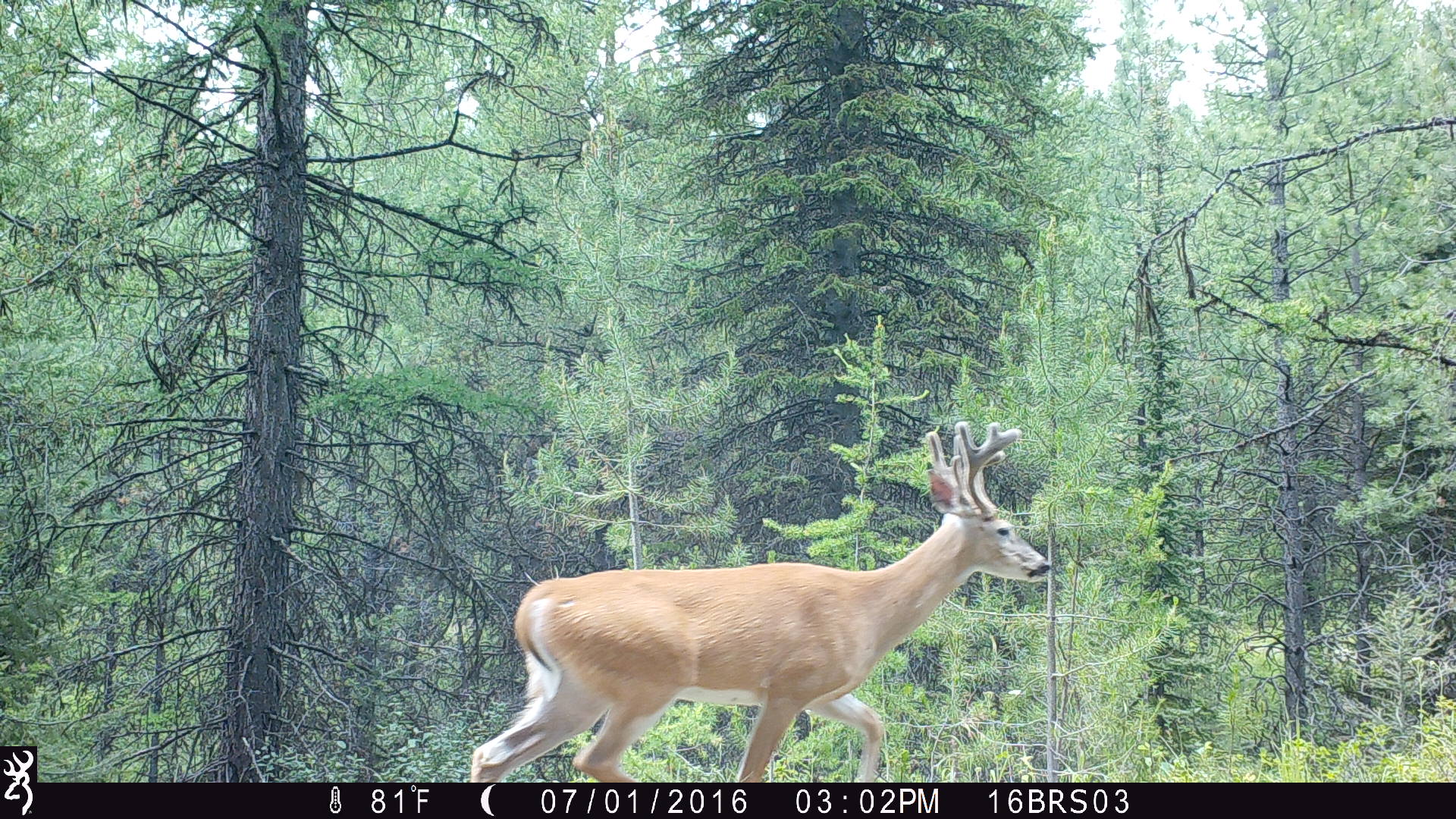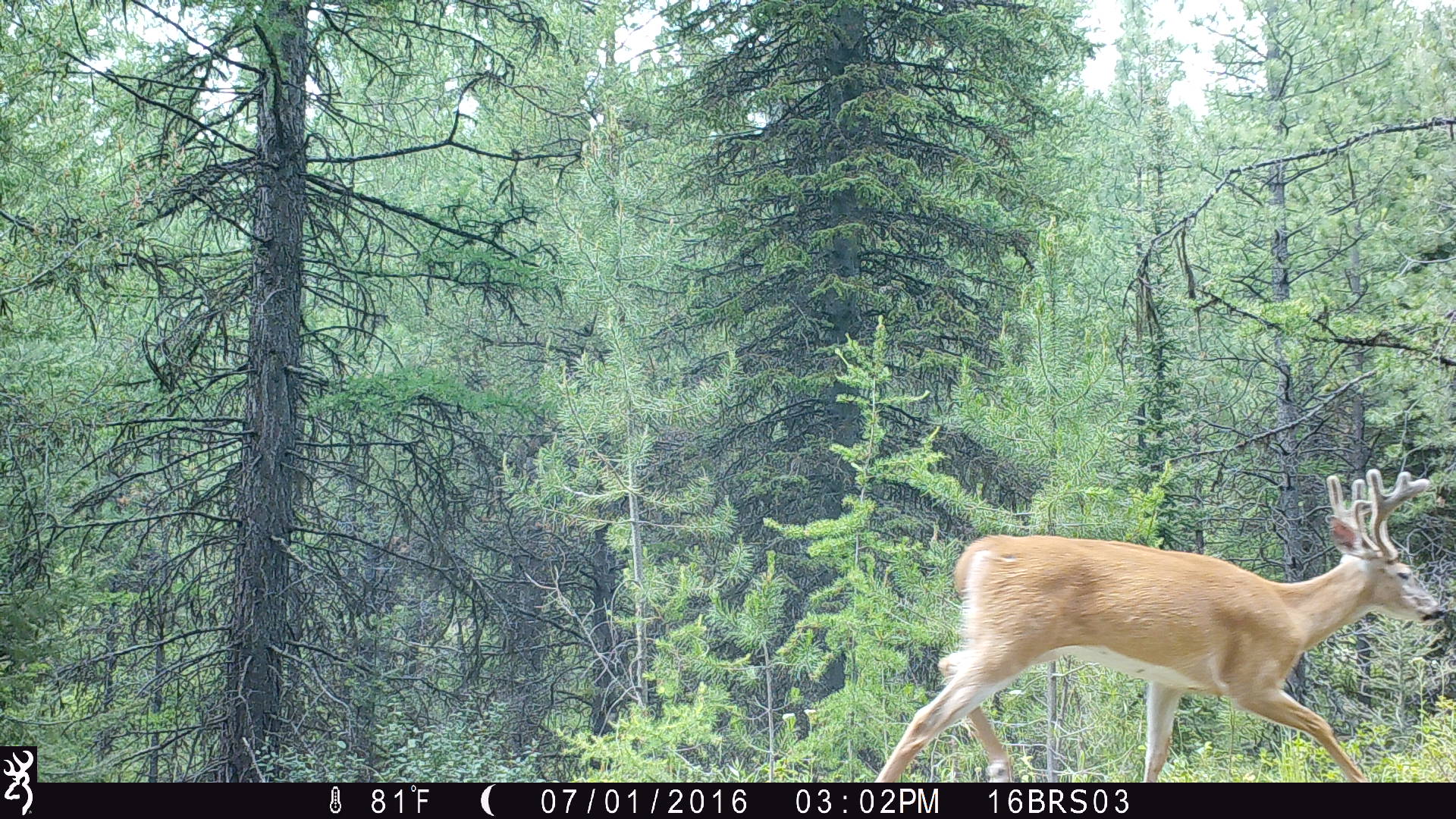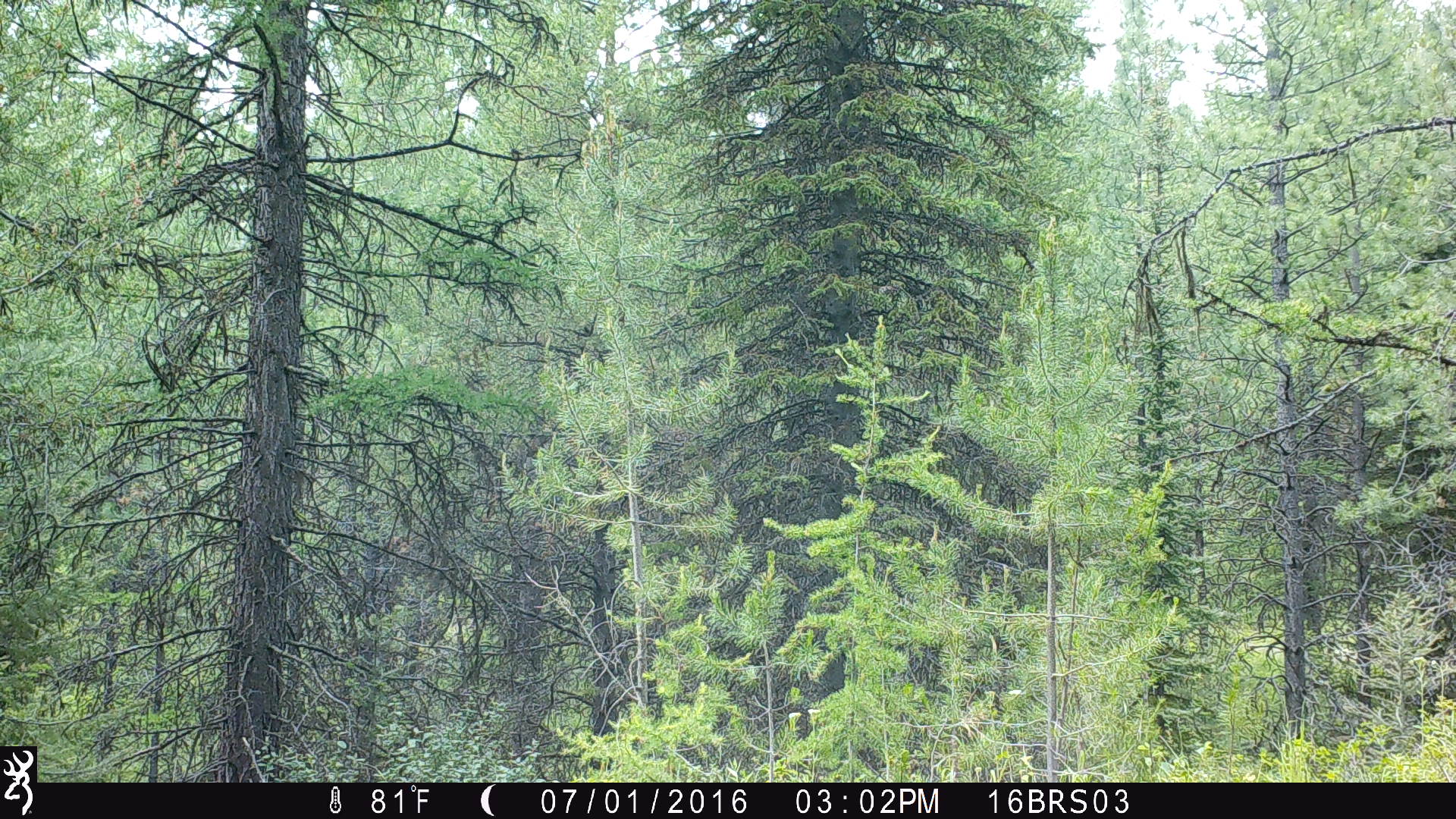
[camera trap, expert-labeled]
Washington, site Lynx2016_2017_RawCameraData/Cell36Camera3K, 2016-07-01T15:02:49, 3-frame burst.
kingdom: Animalia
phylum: Chordata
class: Mammalia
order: Artiodactyla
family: Cervidae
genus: Odocoileus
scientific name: Odocoileus virginianus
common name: white-tailed deer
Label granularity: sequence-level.